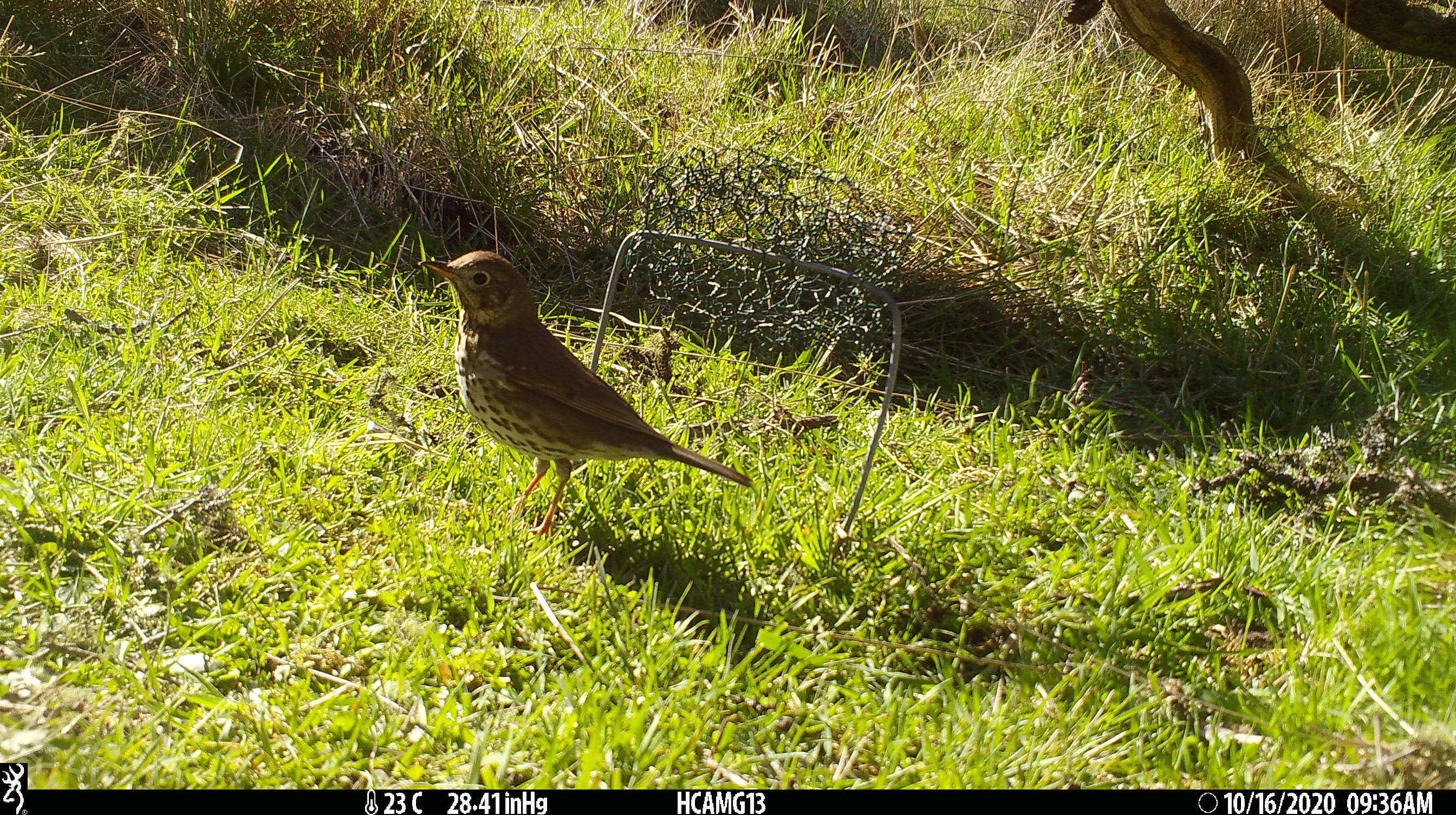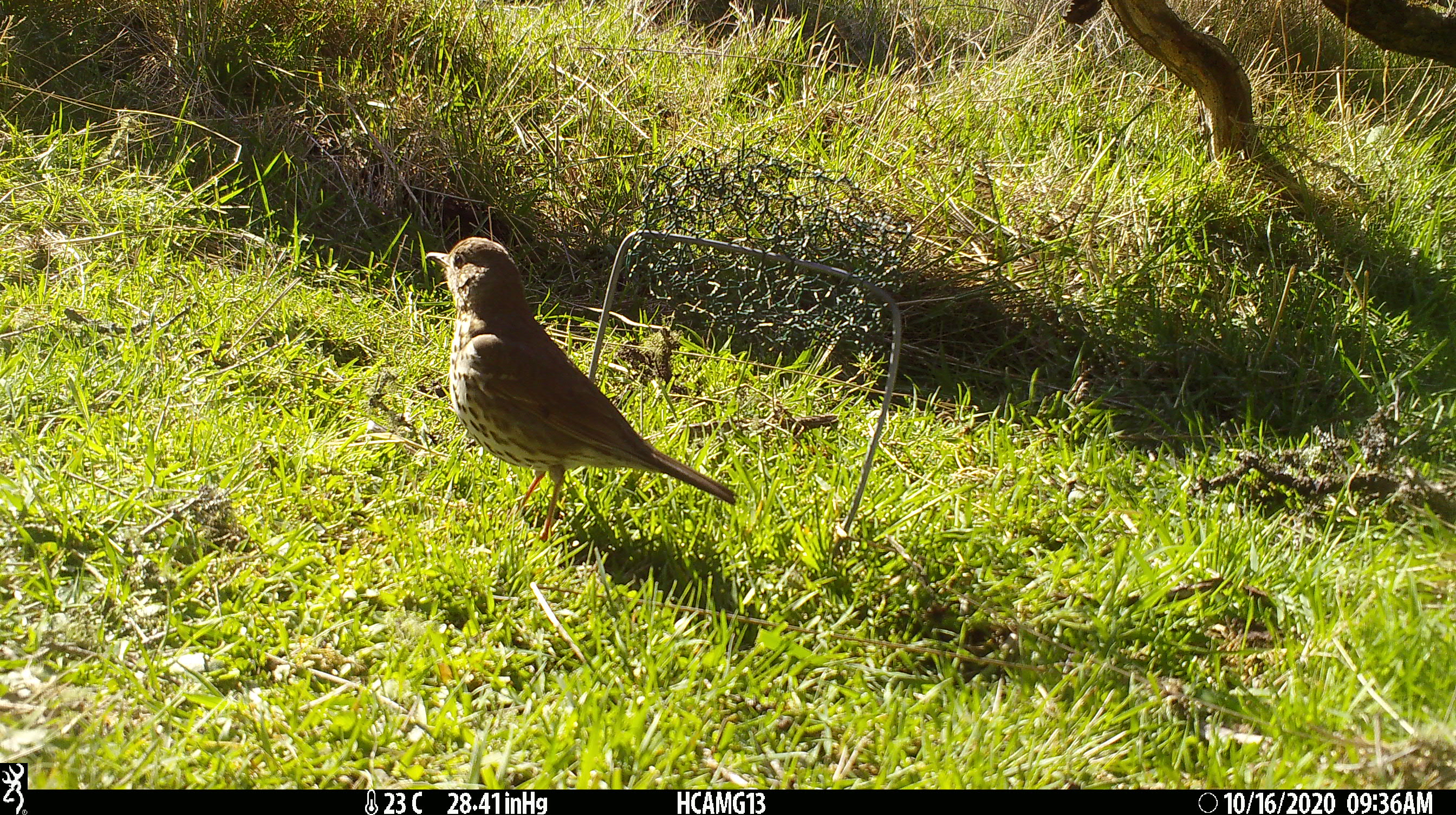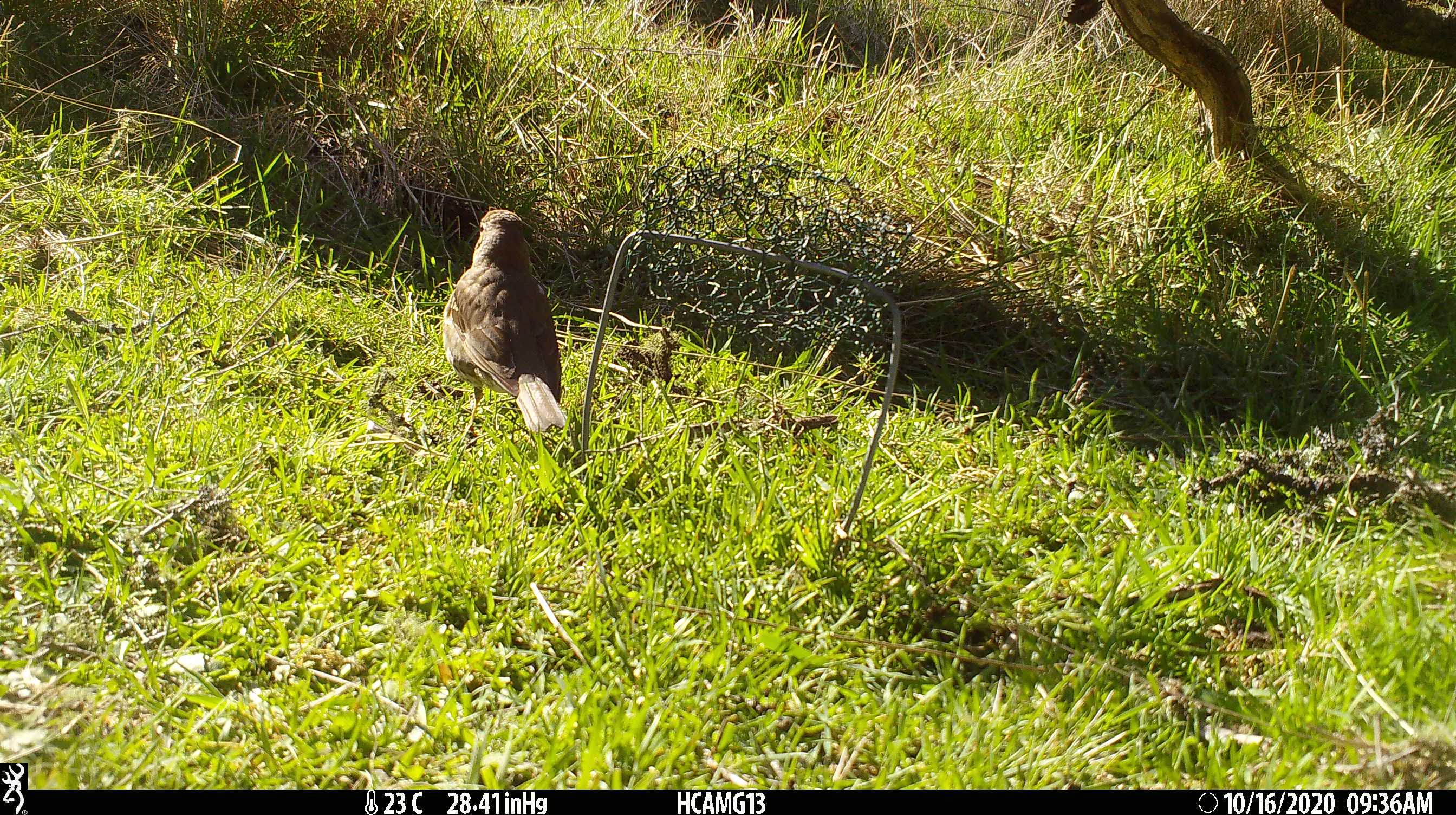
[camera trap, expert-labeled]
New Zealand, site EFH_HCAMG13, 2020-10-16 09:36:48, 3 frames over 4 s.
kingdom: Animalia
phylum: Chordata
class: Aves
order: Passeriformes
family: Turdidae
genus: Turdus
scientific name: Turdus philomelos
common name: song thrush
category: thrush